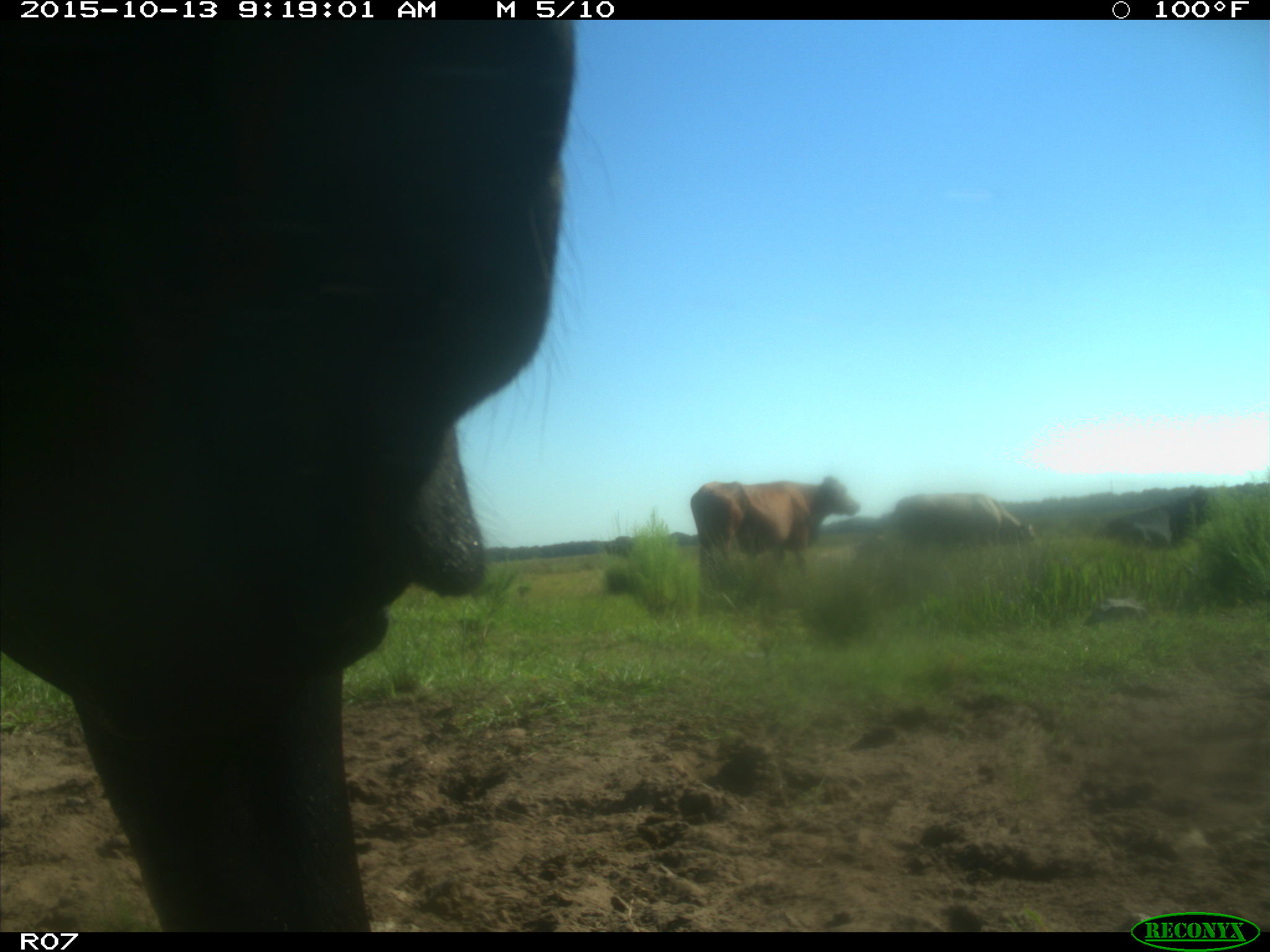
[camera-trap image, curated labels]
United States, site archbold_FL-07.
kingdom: Animalia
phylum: Chordata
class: Mammalia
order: Artiodactyla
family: Bovidae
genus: Bos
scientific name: Bos taurus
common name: domestic cow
Bos taurus (domestic cow).